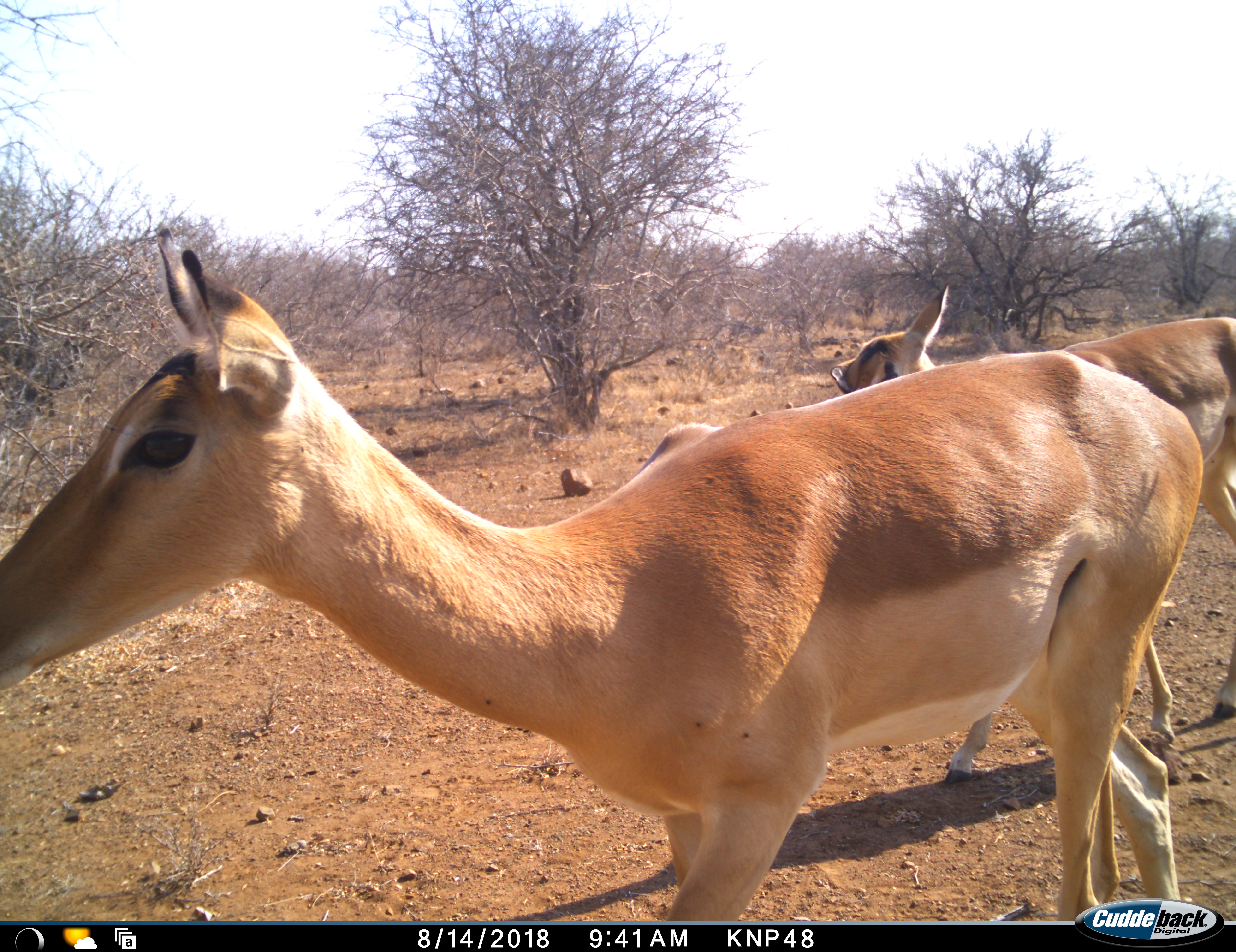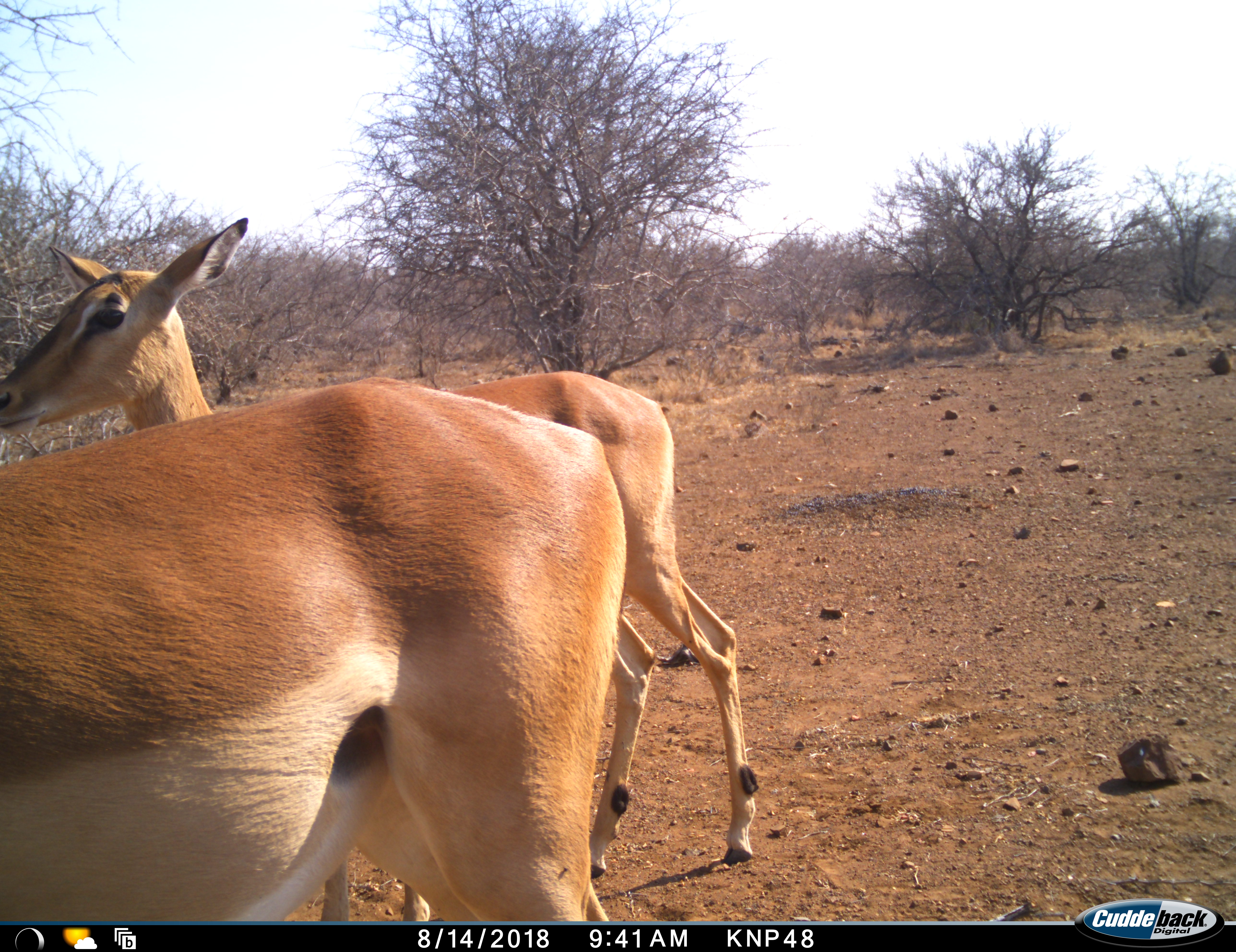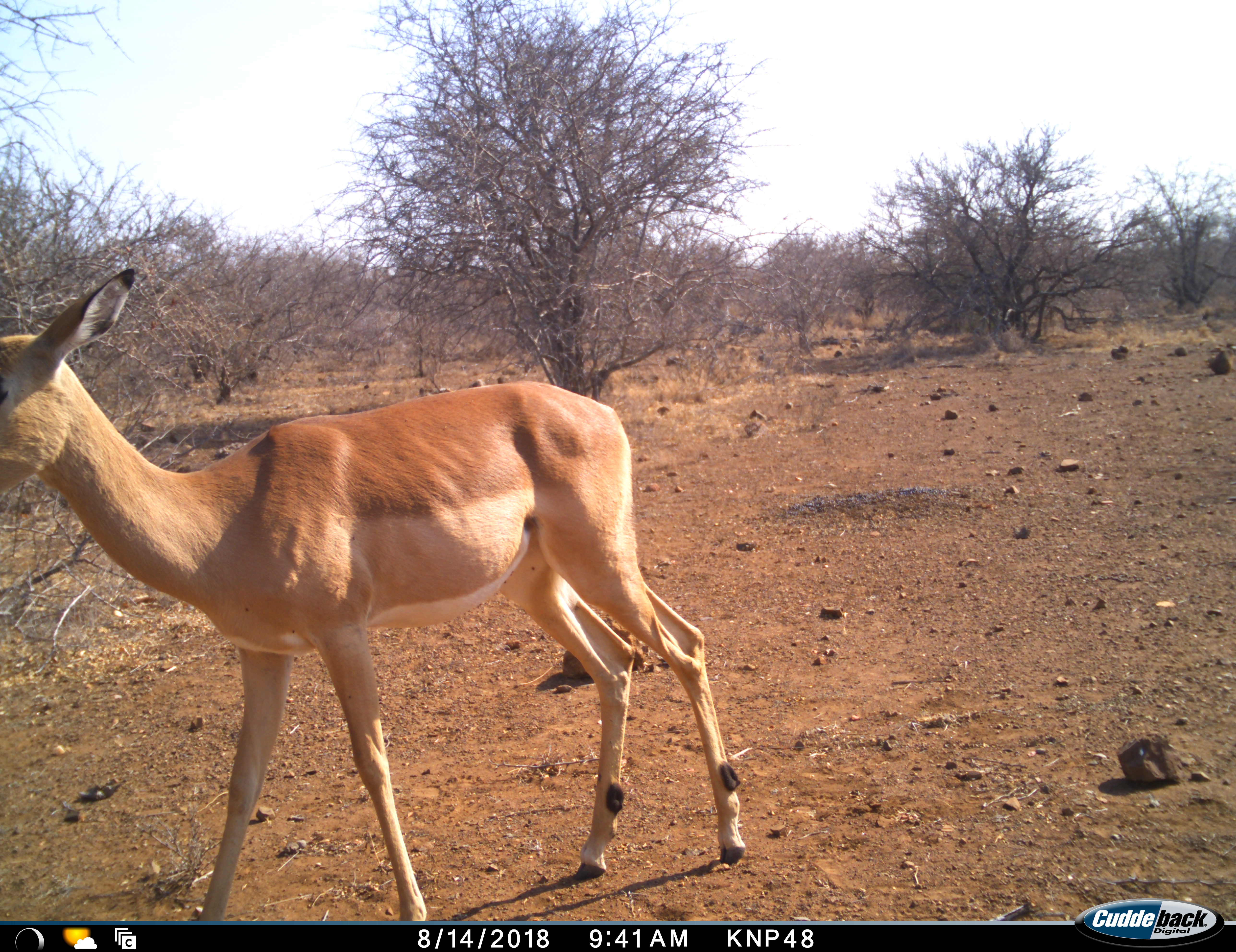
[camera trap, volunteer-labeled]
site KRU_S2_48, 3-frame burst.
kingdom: Animalia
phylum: Chordata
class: Mammalia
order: Artiodactyla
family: Bovidae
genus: Aepyceros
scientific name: Aepyceros melampus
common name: impala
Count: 2.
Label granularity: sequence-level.